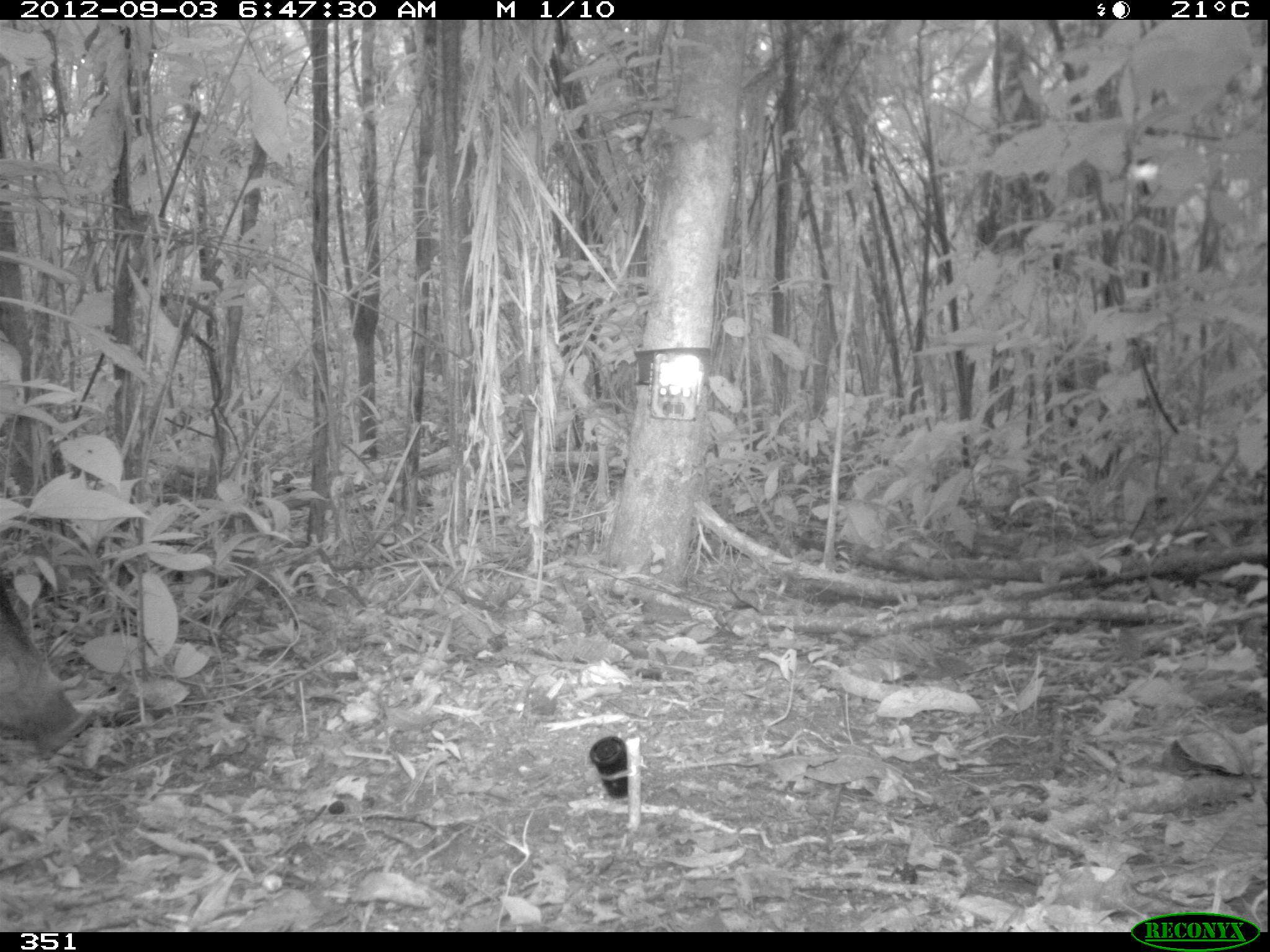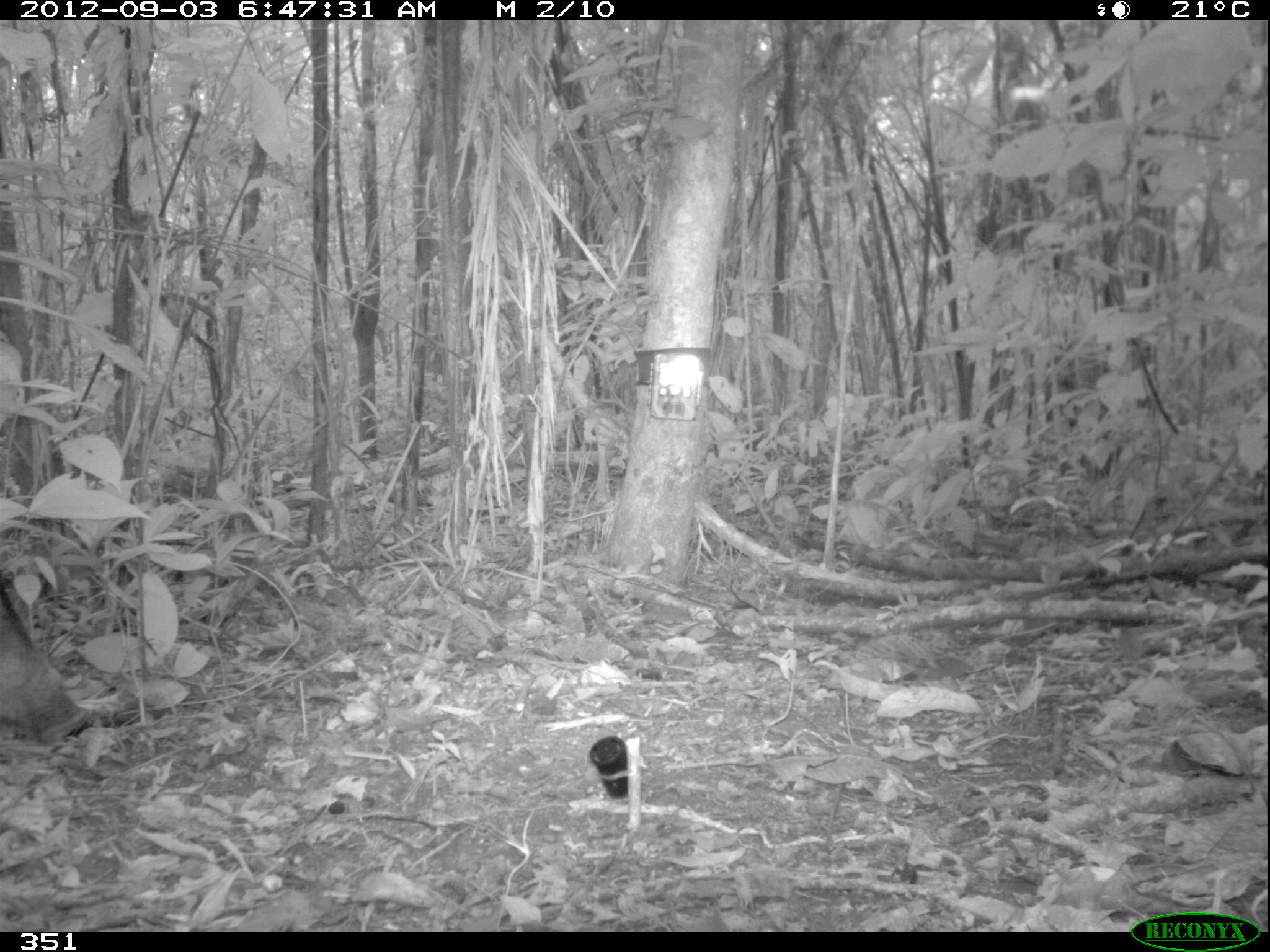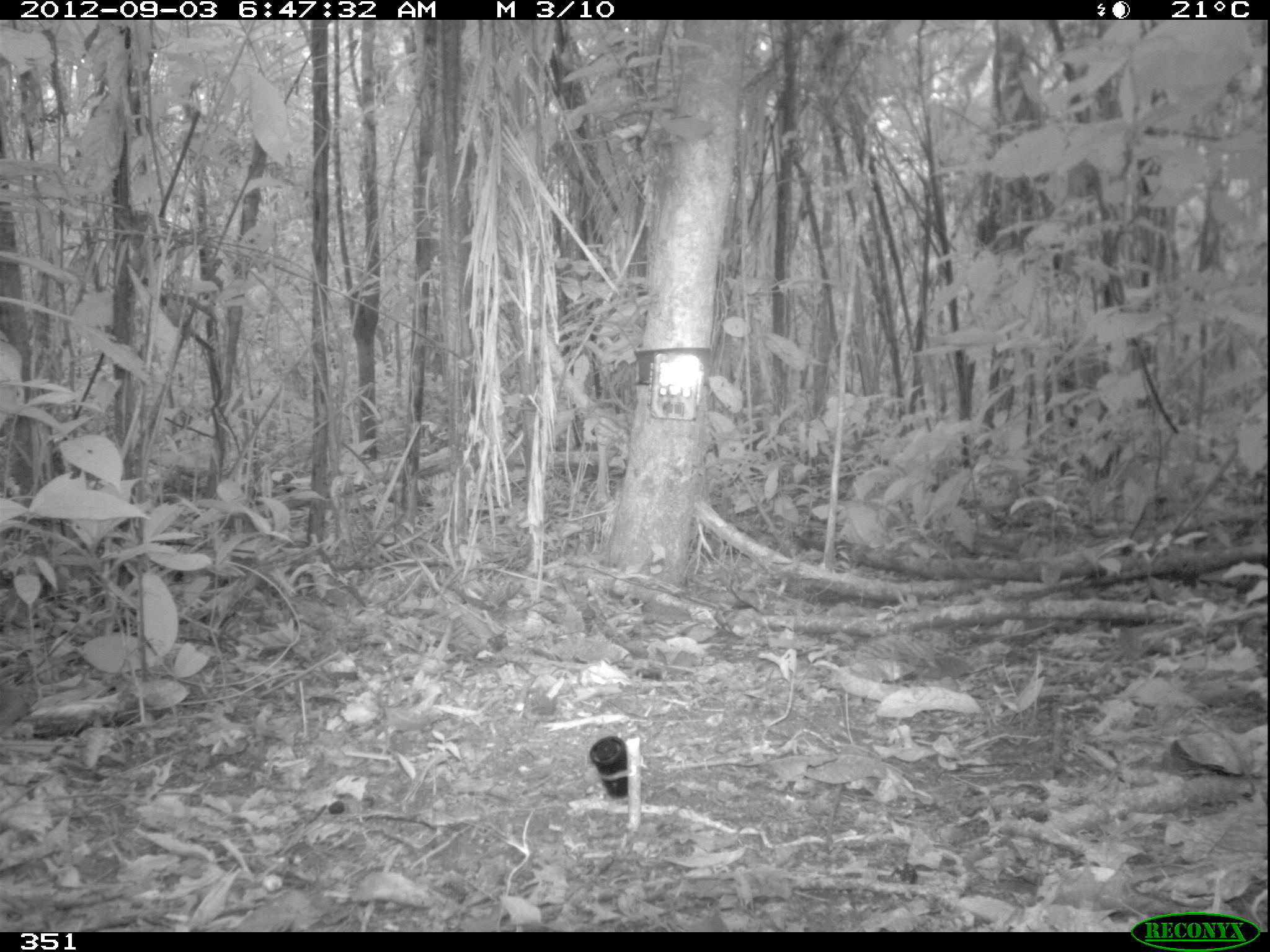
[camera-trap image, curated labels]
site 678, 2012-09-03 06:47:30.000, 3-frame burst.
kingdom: Animalia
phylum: Chordata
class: Mammalia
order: Artiodactyla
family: Tayassuidae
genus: Tayassu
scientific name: Tayassu pecari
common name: white-lipped peccary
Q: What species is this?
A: Tayassu pecari (white-lipped peccary).